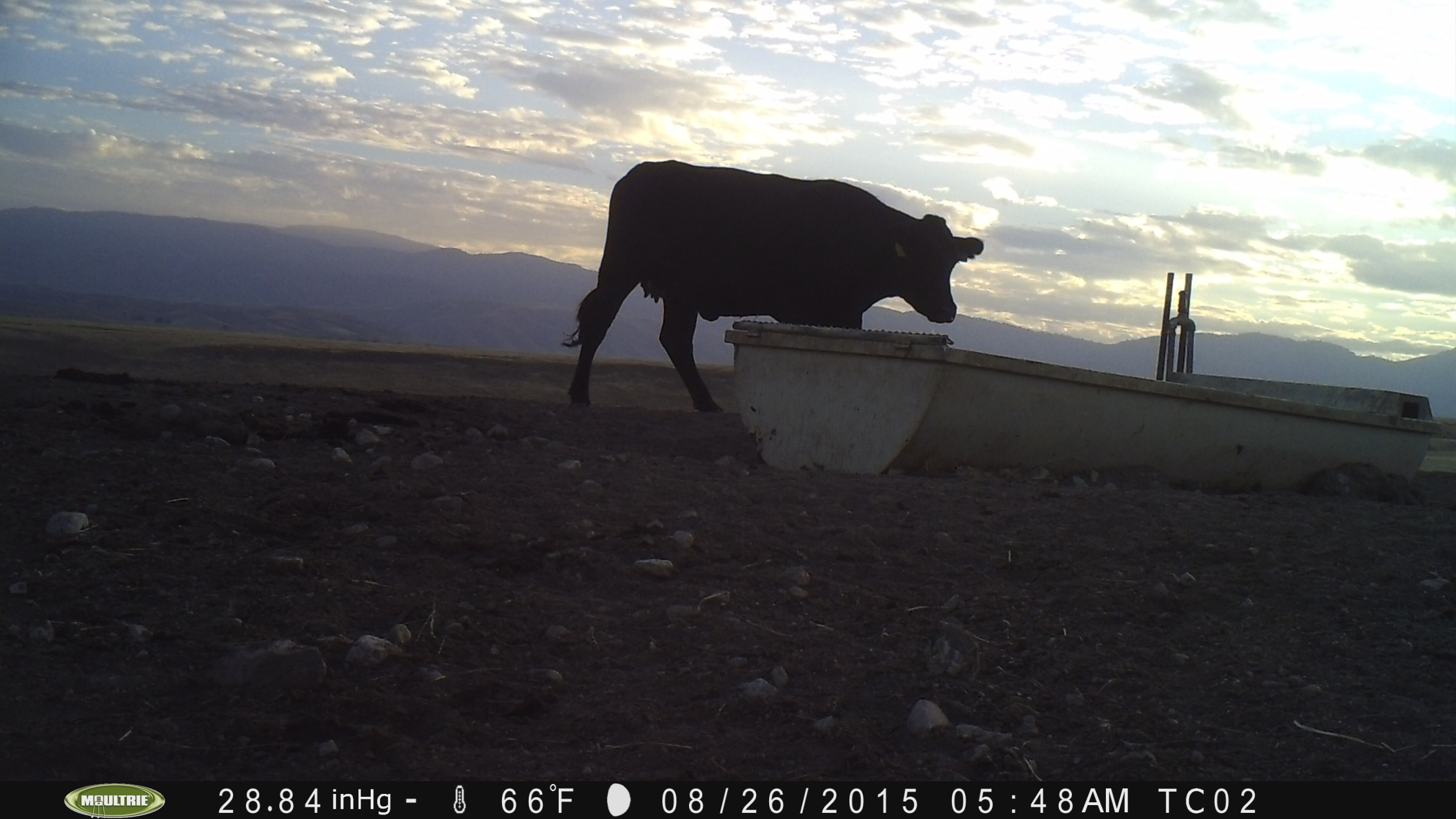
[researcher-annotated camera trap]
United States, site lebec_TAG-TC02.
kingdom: Animalia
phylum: Chordata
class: Mammalia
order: Artiodactyla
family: Bovidae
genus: Bos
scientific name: Bos taurus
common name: domestic cow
Bos taurus (domestic cow).